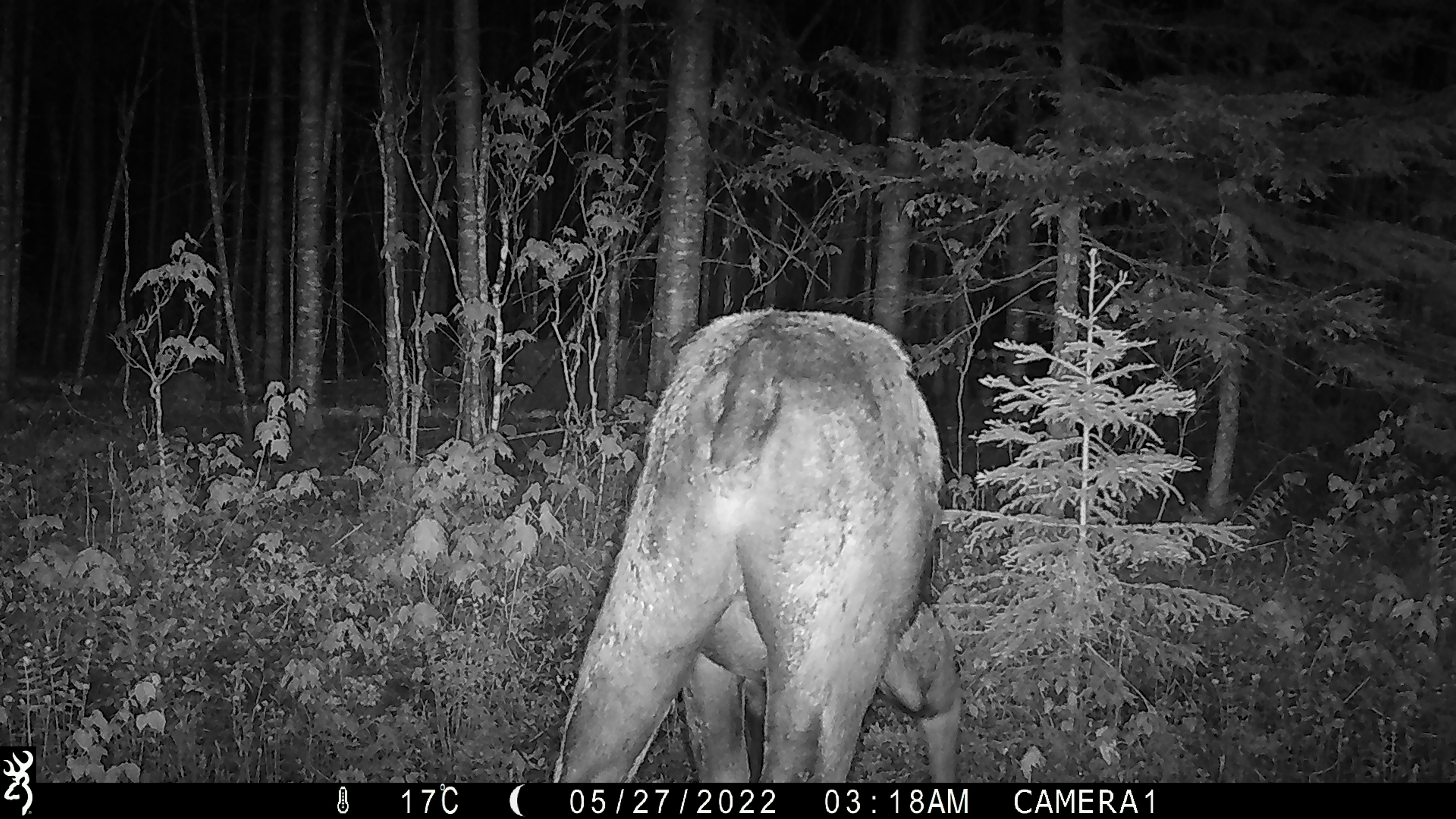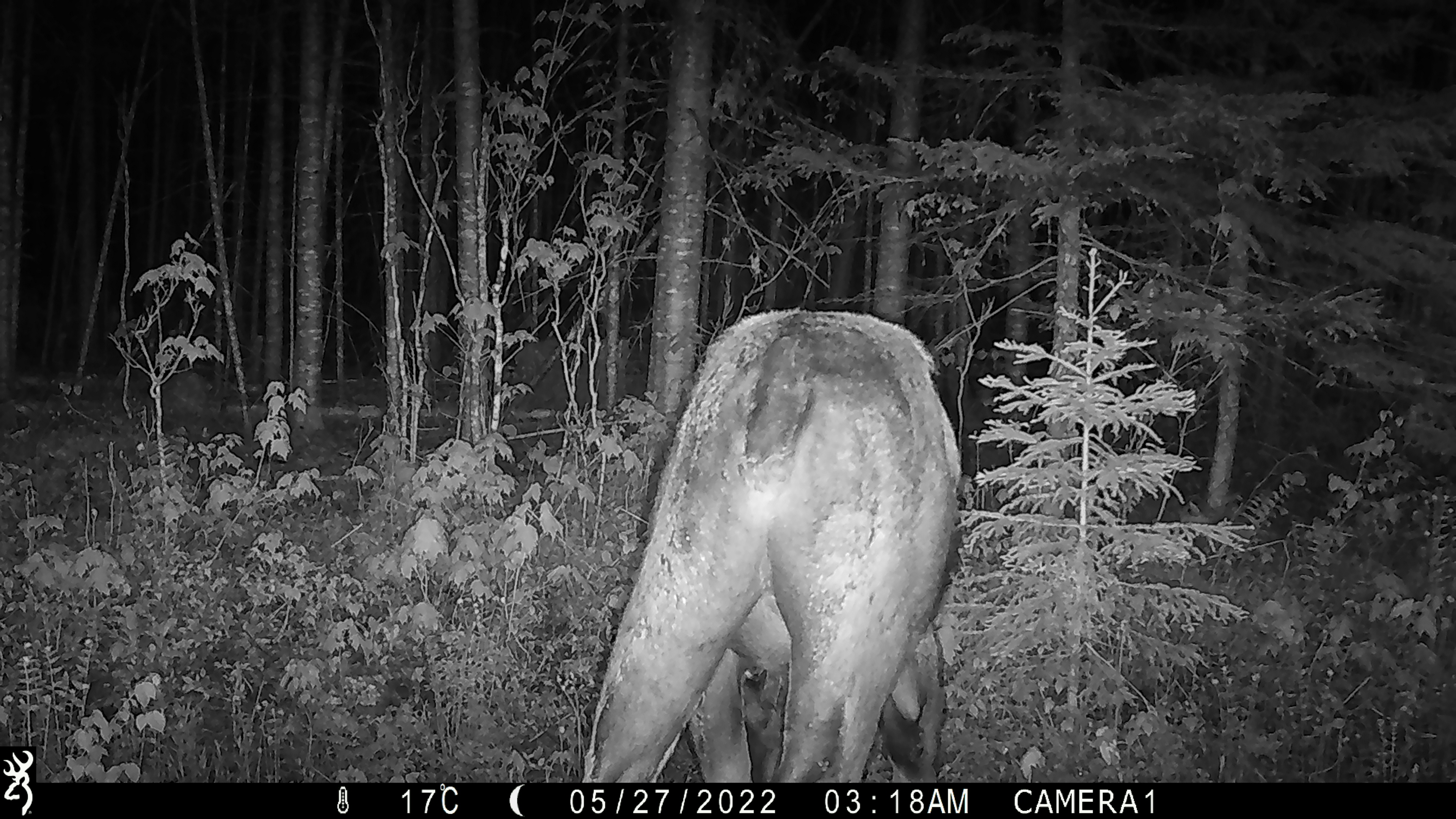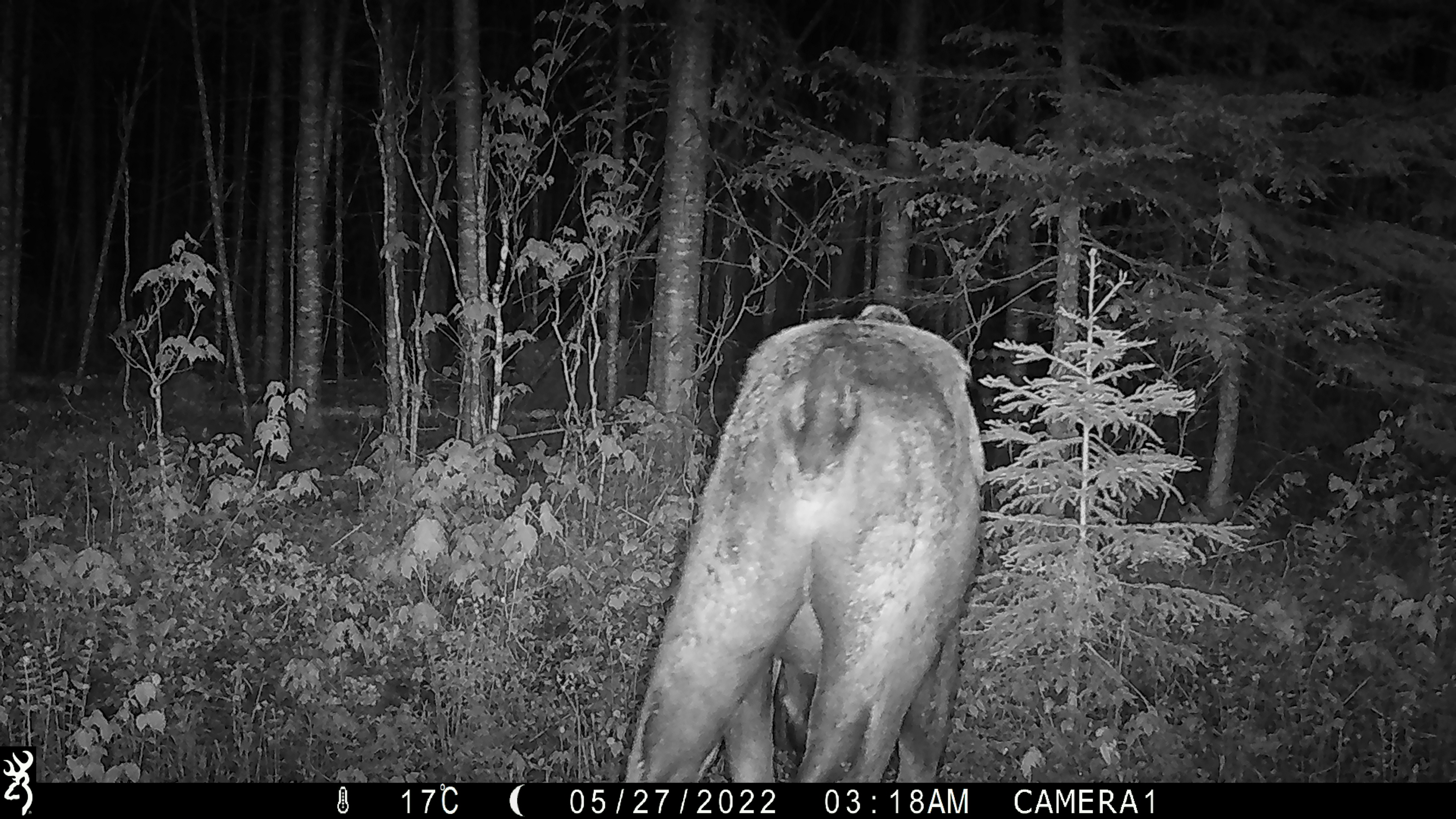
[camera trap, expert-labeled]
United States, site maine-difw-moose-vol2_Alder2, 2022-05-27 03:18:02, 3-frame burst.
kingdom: Animalia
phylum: Chordata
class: Mammalia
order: Artiodactyla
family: Cervidae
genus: Alces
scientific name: Alces alces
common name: moose